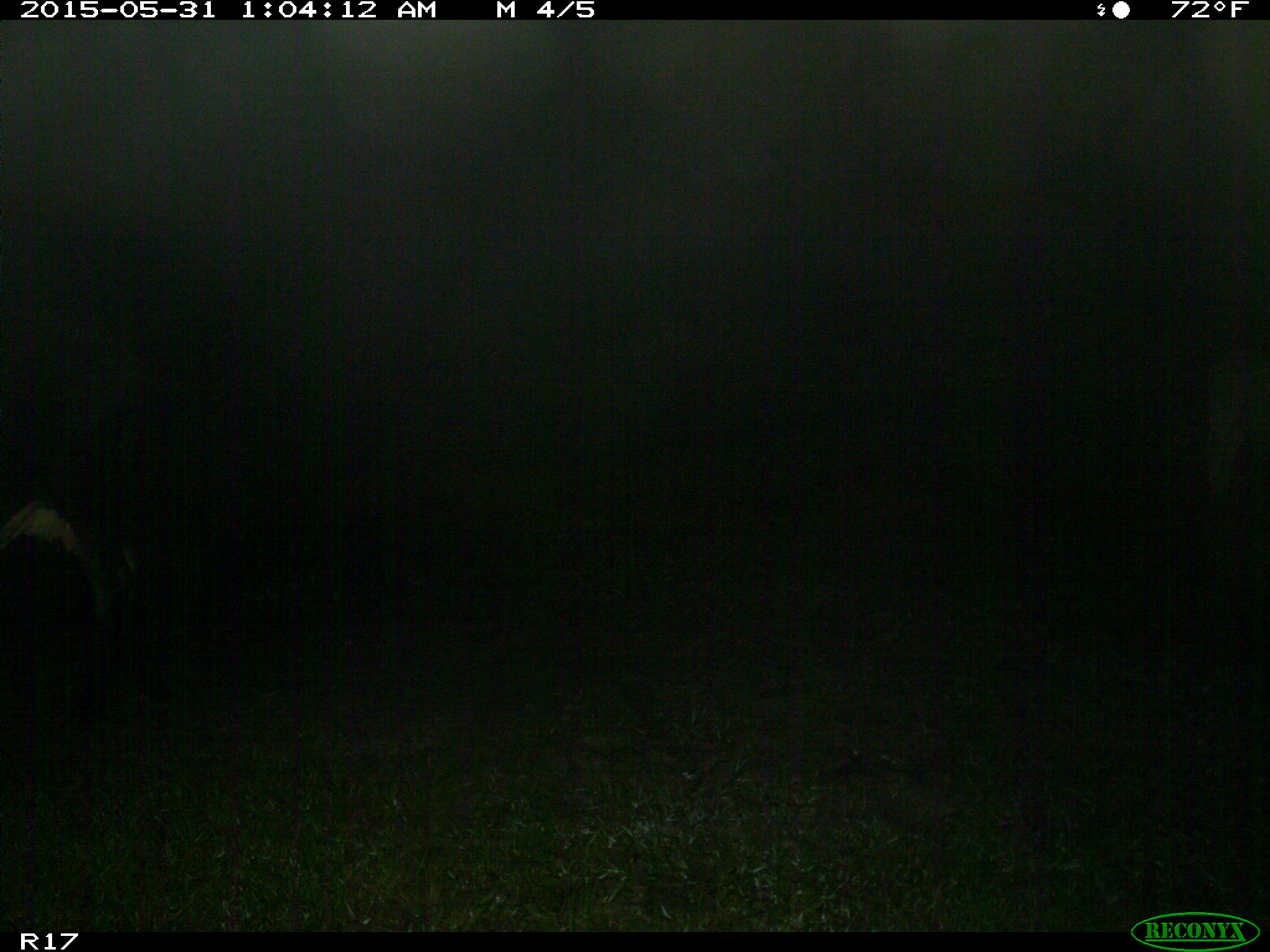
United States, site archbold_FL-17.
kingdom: Animalia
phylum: Chordata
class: Mammalia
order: Artiodactyla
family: Bovidae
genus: Bos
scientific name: Bos taurus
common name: domestic cow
Bos taurus (domestic cow).